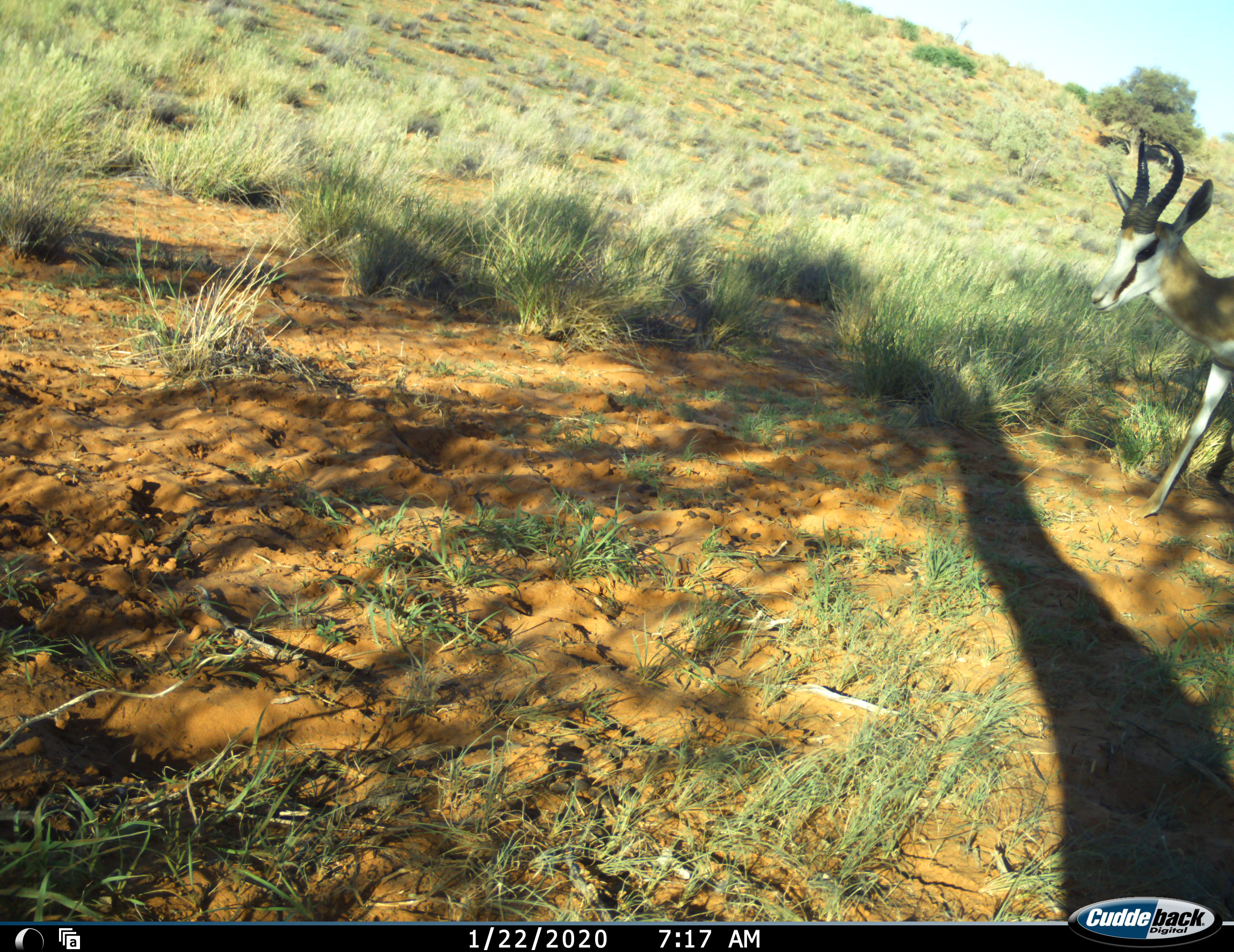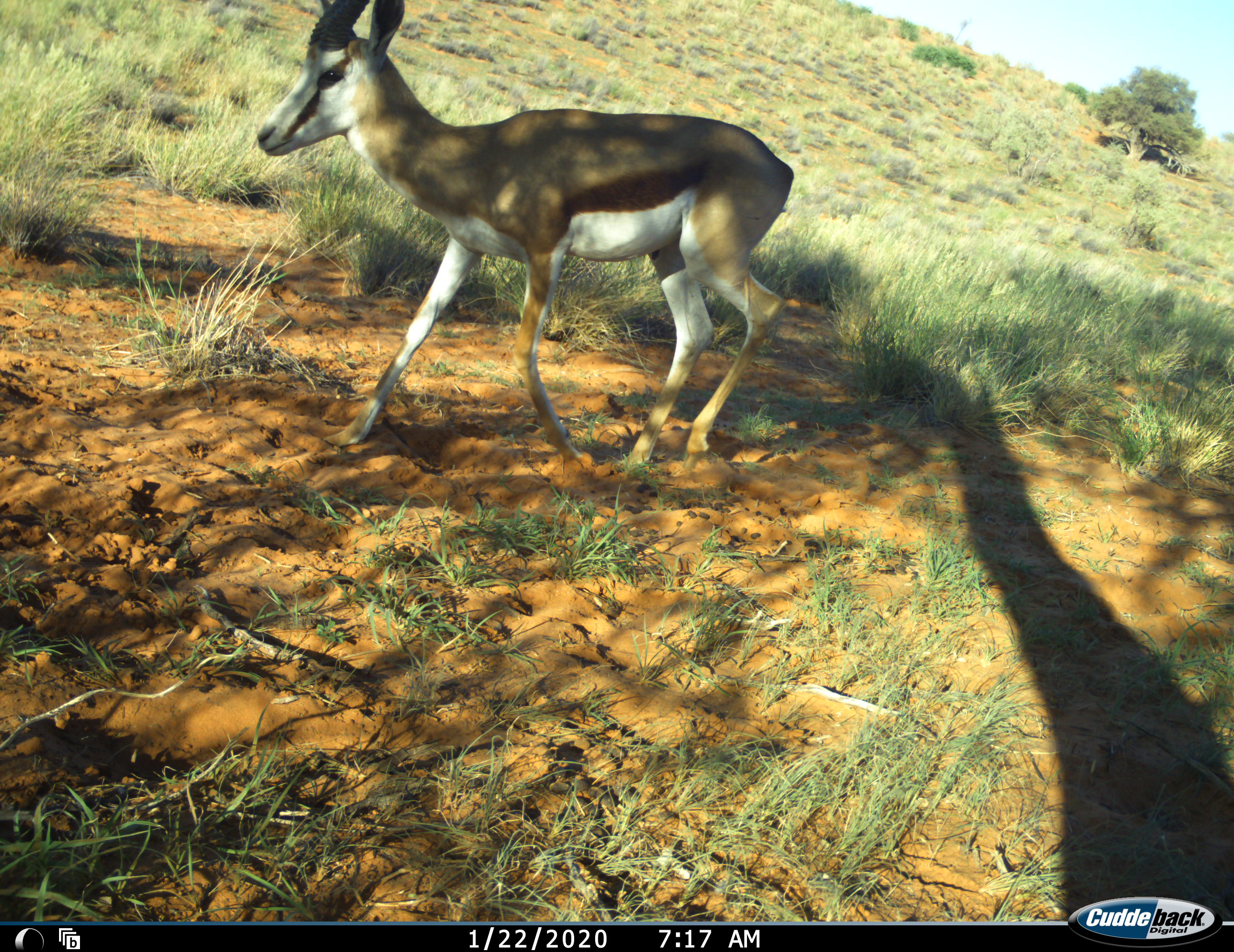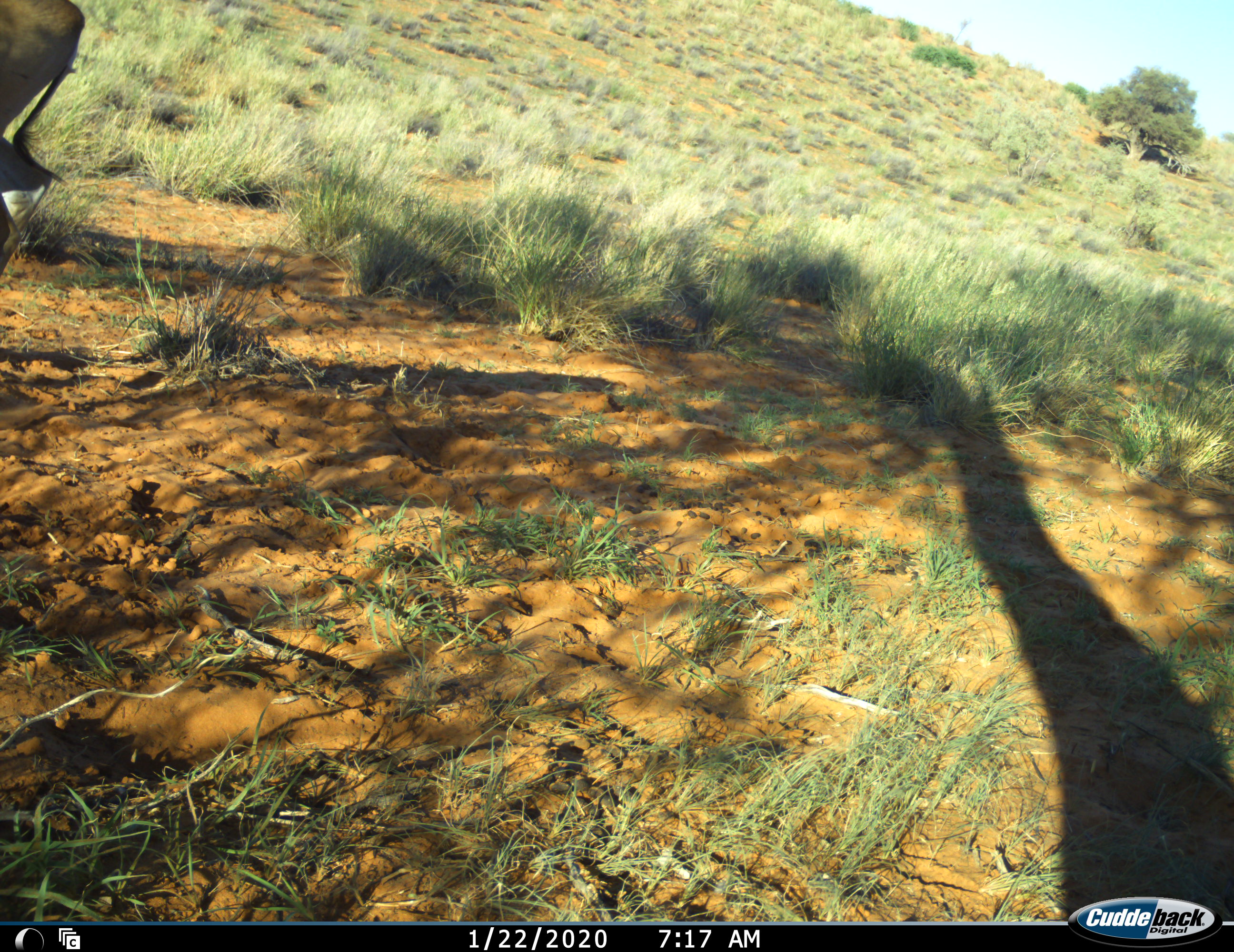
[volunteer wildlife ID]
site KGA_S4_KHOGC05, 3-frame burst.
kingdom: Animalia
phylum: Chordata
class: Mammalia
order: Artiodactyla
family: Bovidae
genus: Antidorcas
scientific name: Antidorcas marsupialis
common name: springbok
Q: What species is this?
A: Springbok (Antidorcas marsupialis).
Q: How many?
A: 1.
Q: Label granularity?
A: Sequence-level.